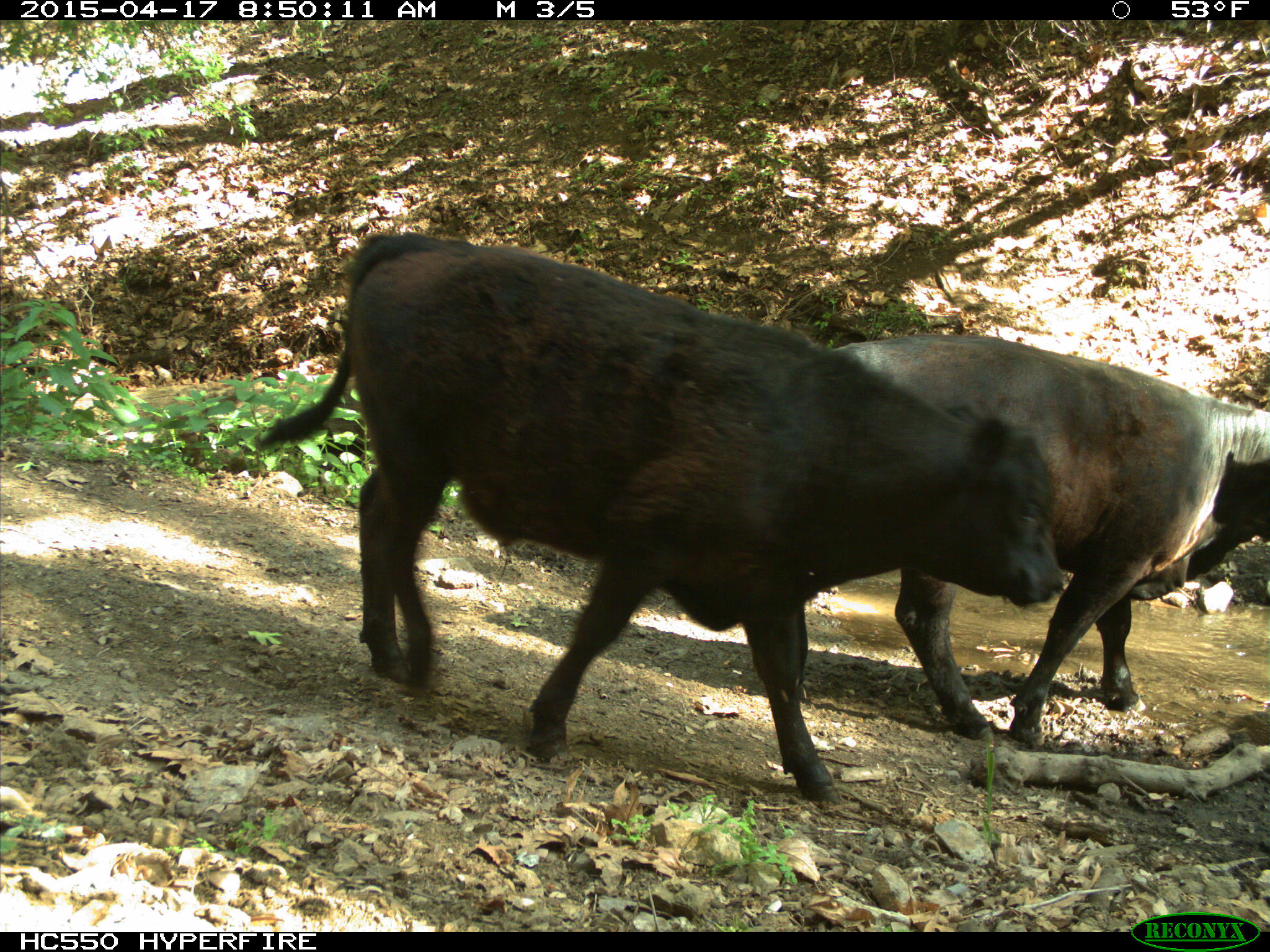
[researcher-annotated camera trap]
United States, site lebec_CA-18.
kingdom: Animalia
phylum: Chordata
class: Mammalia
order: Artiodactyla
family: Bovidae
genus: Bos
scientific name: Bos taurus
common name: domestic cow